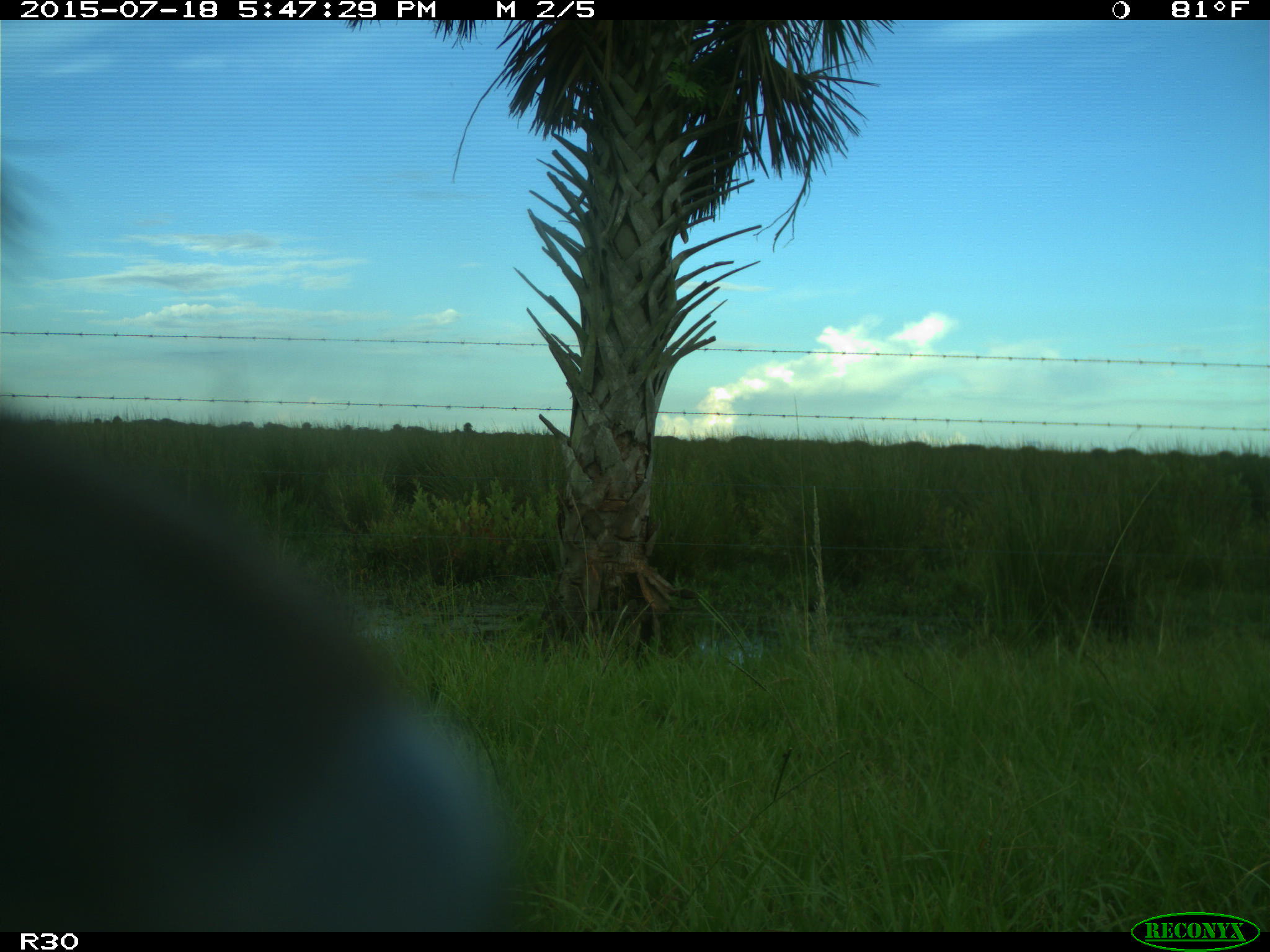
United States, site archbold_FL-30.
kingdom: Animalia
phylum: Chordata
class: Mammalia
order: Artiodactyla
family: Bovidae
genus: Bos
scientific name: Bos taurus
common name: domestic cow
Bos taurus (domestic cow).